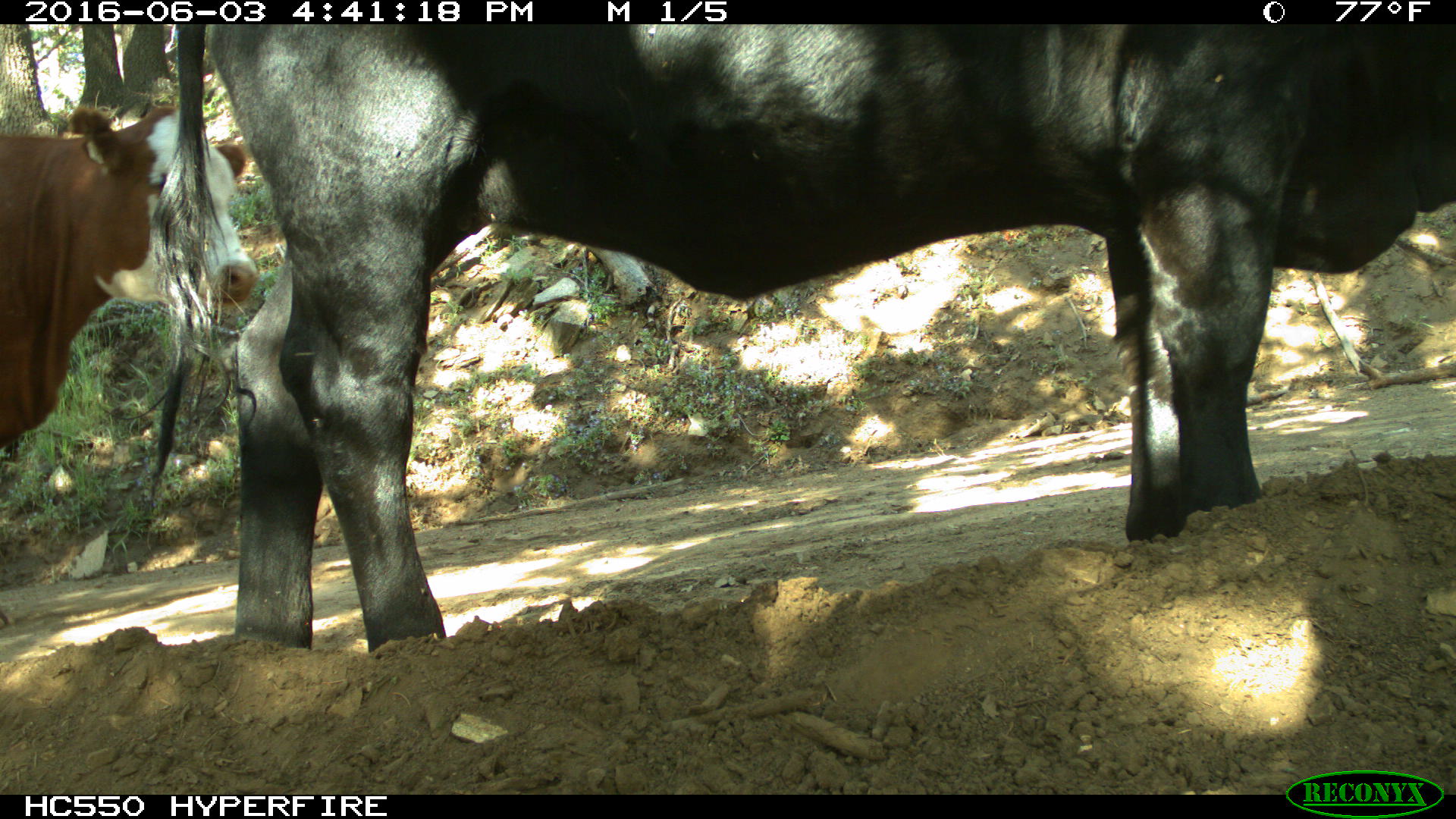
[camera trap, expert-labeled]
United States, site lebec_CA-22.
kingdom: Animalia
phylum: Chordata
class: Mammalia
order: Artiodactyla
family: Bovidae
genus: Bos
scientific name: Bos taurus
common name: domestic cow